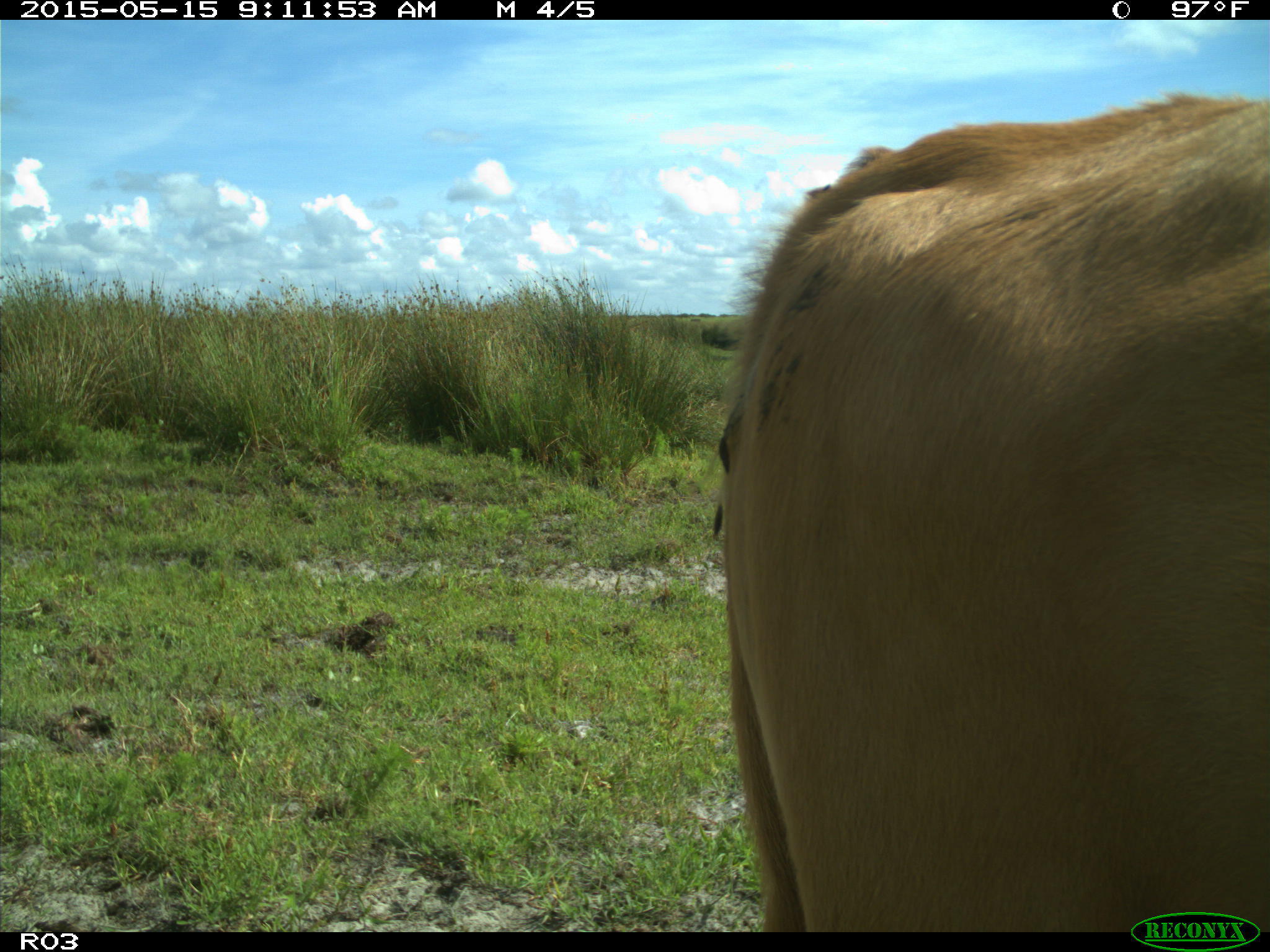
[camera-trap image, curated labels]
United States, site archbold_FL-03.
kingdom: Animalia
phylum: Chordata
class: Mammalia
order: Artiodactyla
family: Bovidae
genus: Bos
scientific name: Bos taurus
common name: domestic cow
Bos taurus (domestic cow).